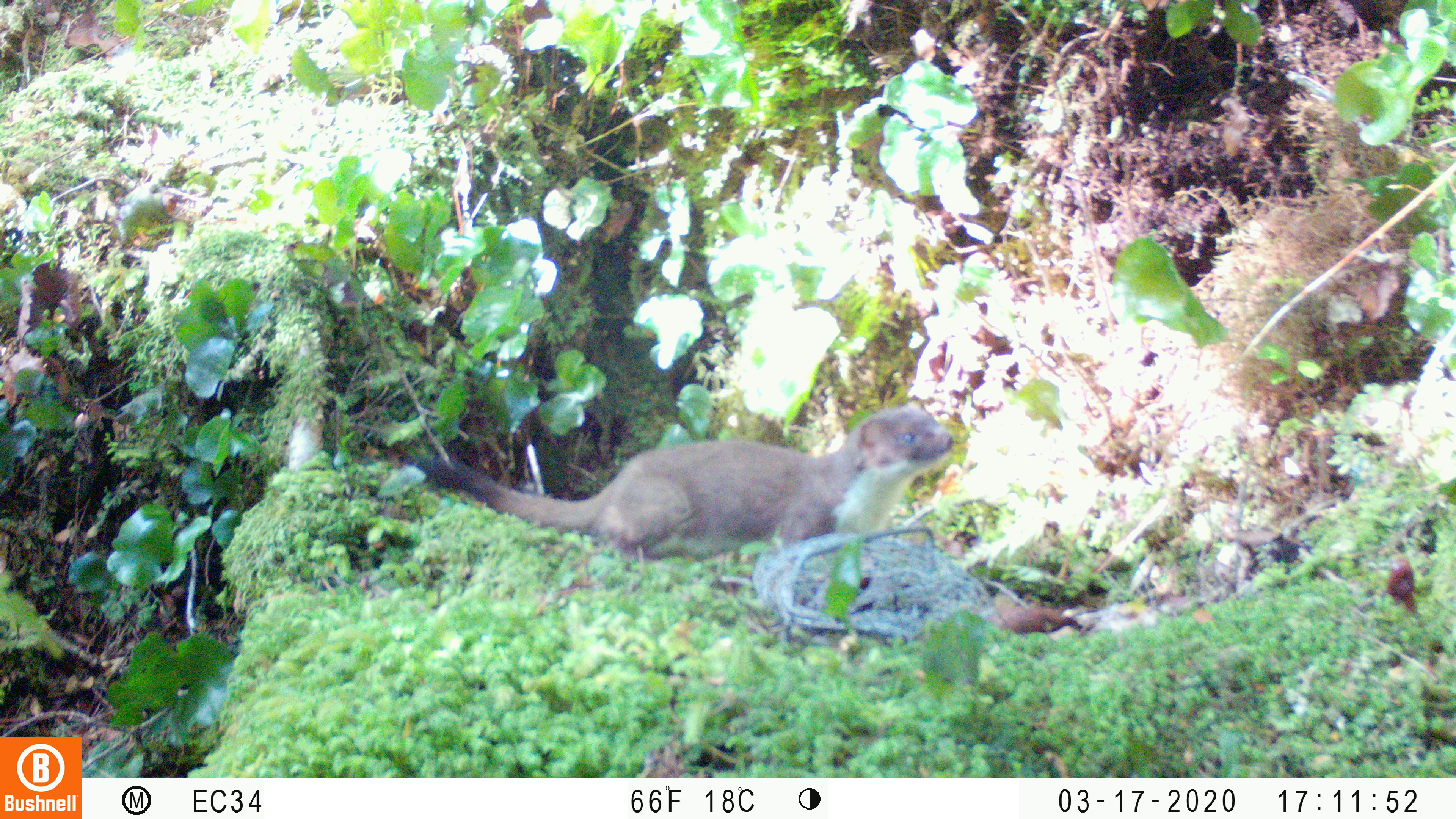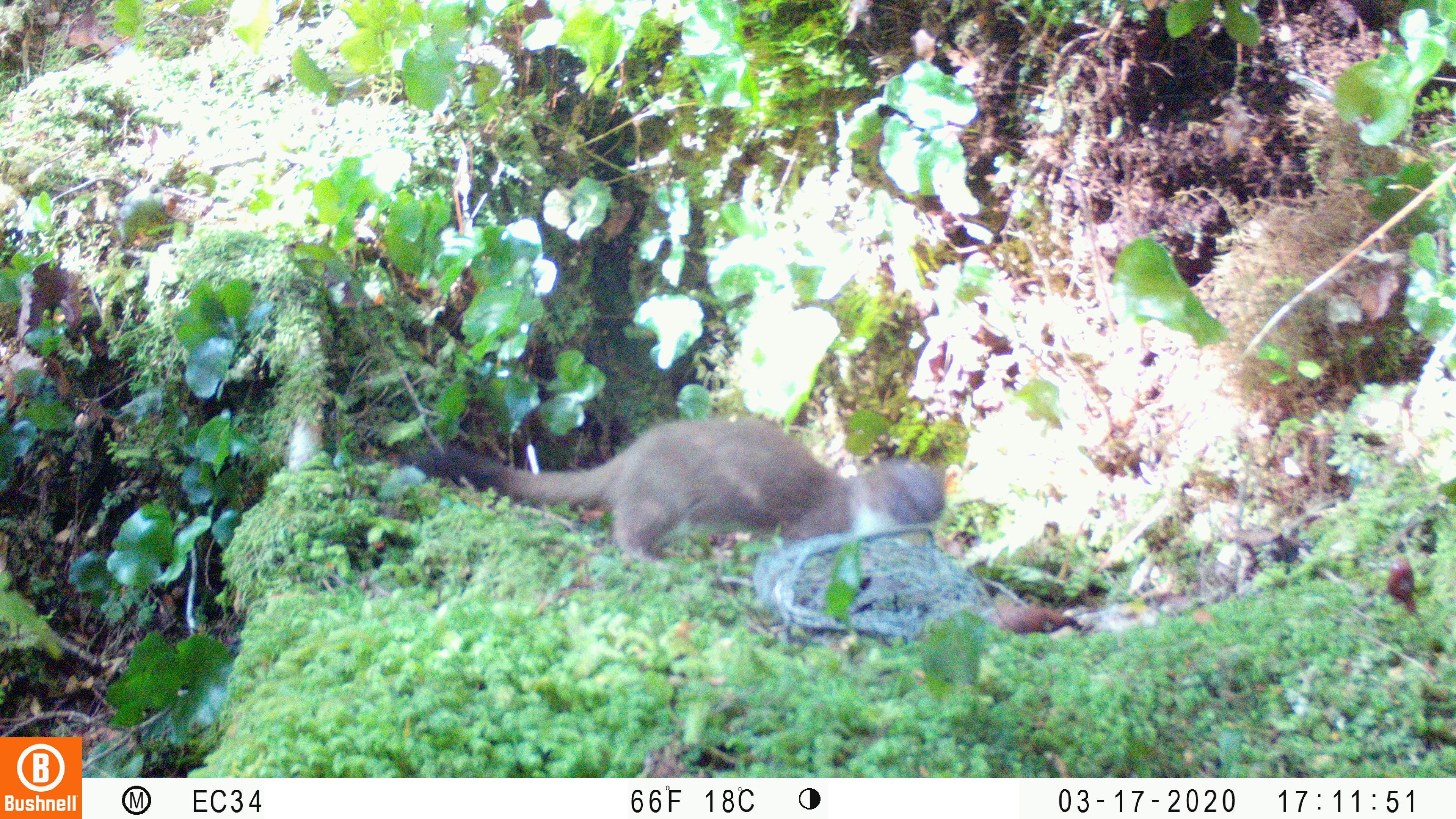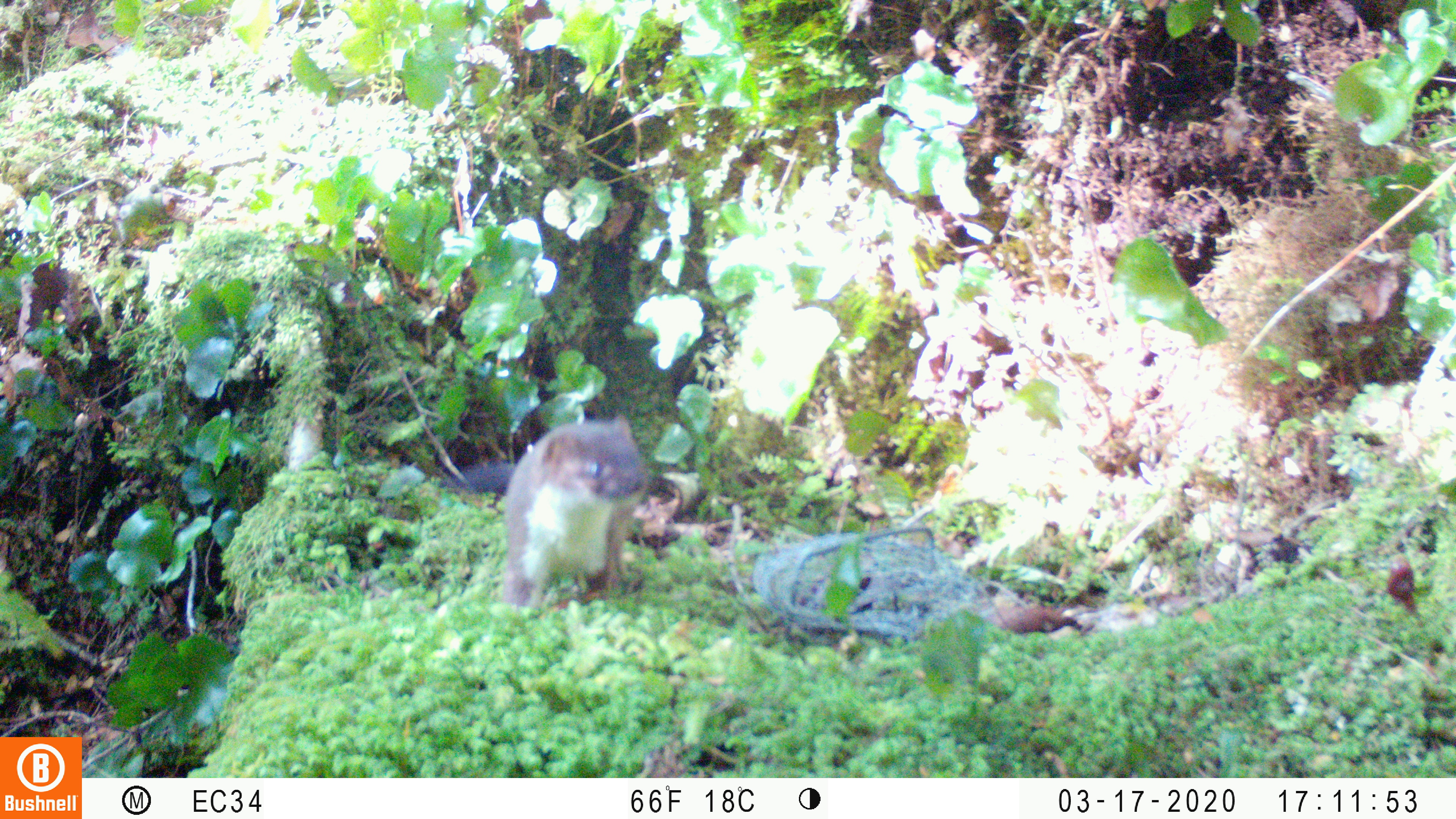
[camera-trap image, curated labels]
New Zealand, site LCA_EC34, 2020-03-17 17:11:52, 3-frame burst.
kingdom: Animalia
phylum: Chordata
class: Mammalia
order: Carnivora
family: Mustelidae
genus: Mustela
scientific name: Mustela erminea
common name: stoat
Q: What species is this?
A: Stoat (Mustela erminea).